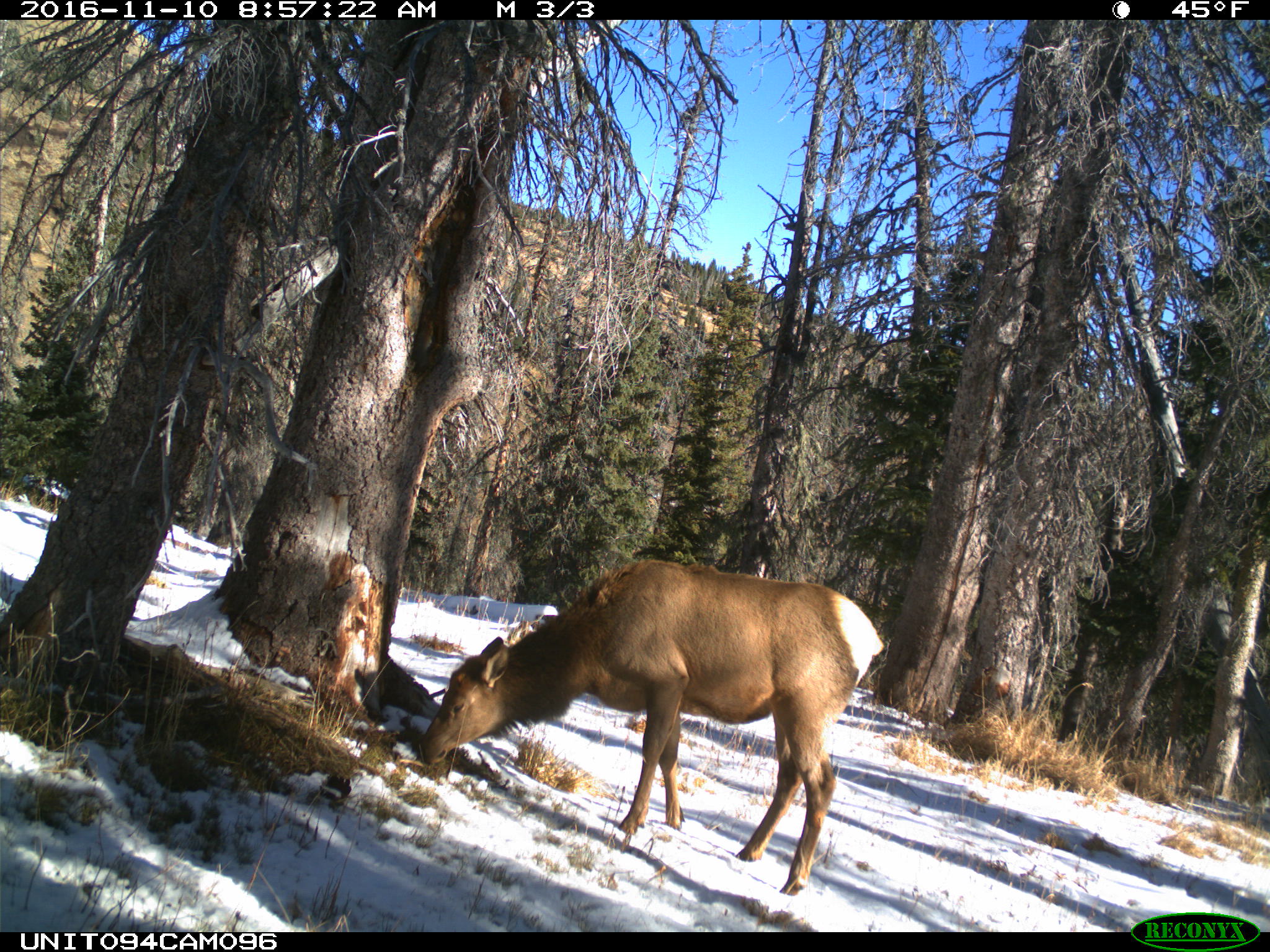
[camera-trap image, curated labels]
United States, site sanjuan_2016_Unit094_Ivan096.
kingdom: Animalia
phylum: Chordata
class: Mammalia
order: Artiodactyla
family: Cervidae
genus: Cervus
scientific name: Cervus elaphus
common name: red deer